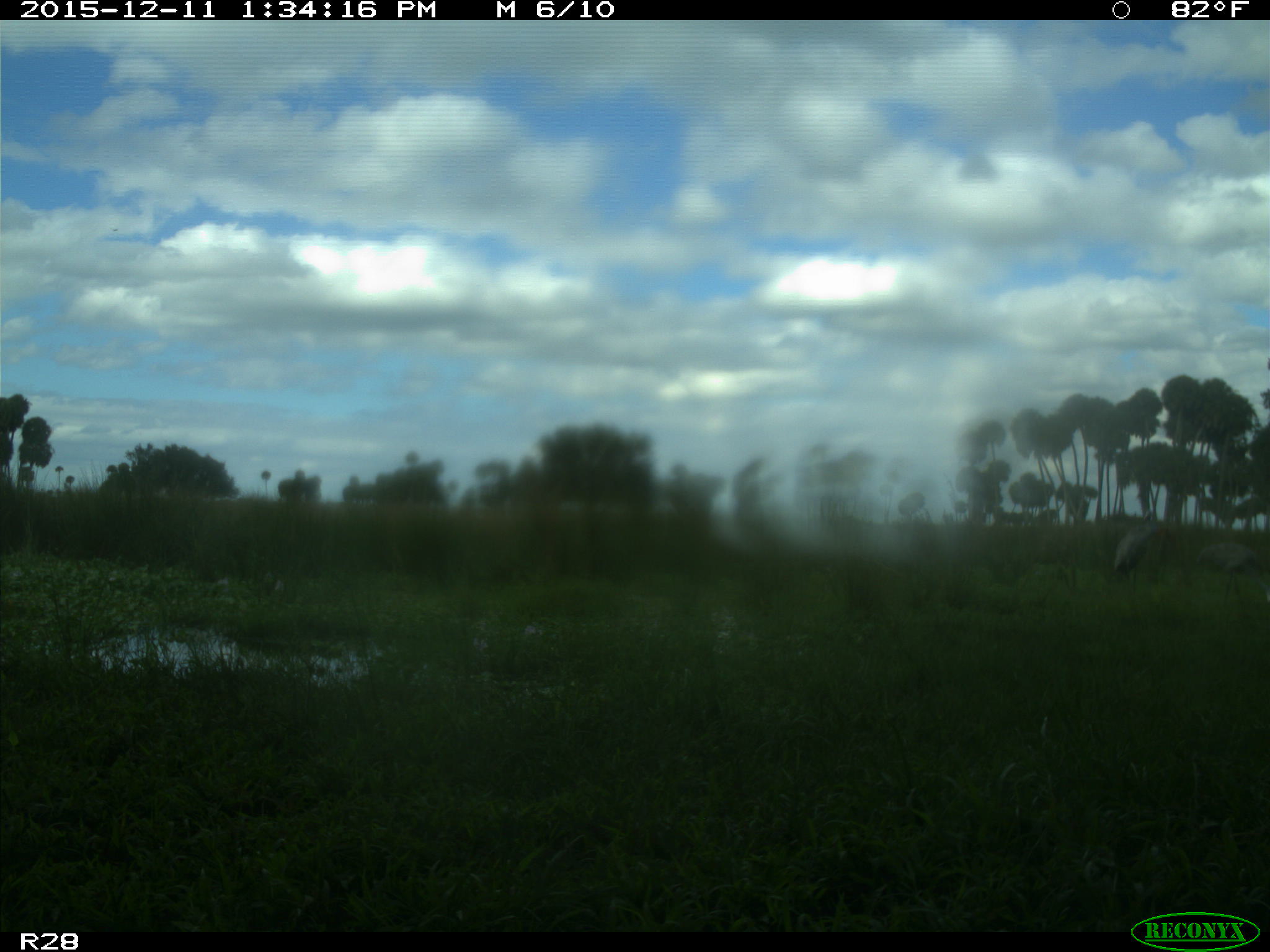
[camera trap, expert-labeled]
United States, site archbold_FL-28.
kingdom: Animalia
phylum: Chordata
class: Aves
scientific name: Aves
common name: birds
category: unidentified bird